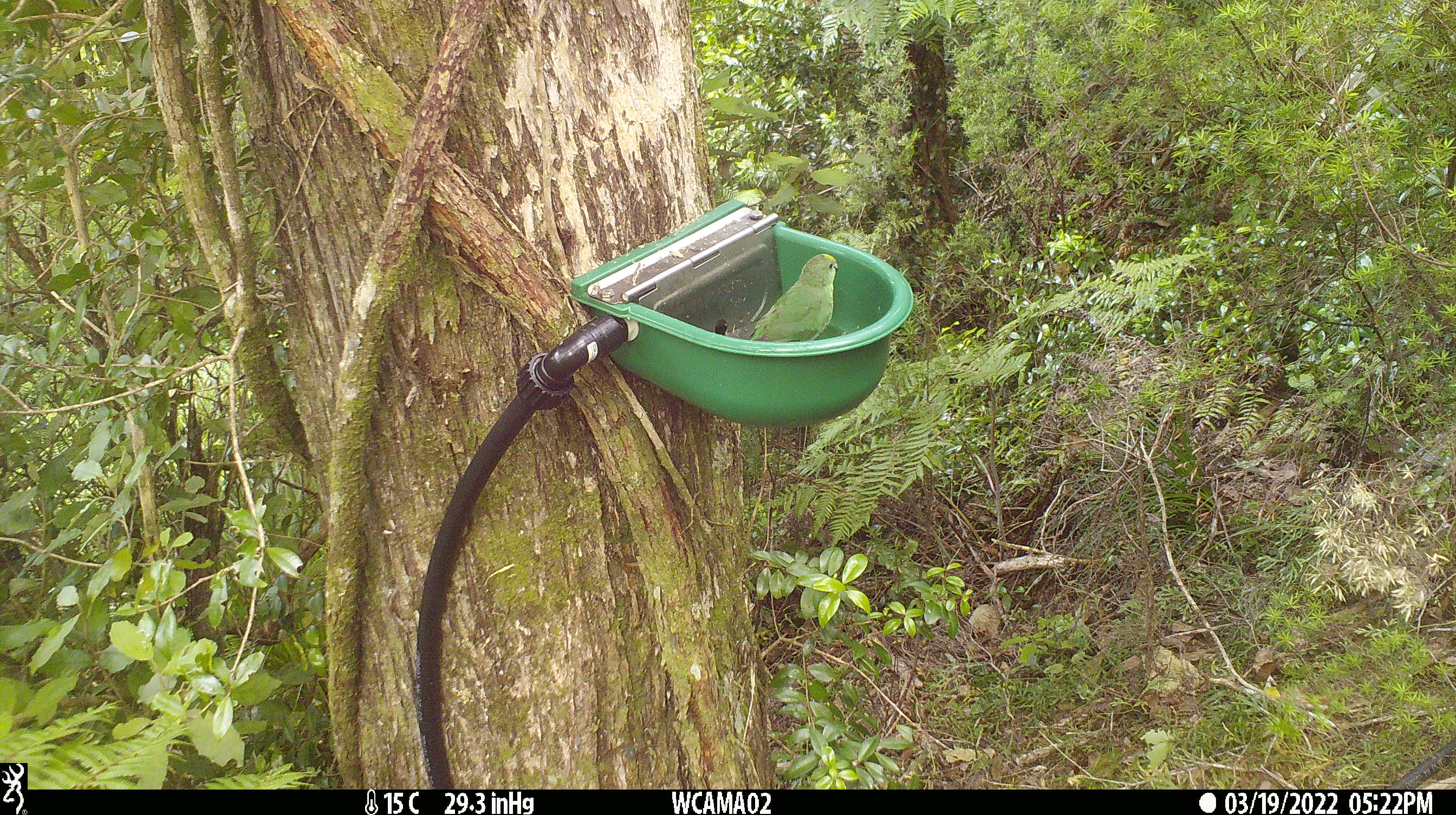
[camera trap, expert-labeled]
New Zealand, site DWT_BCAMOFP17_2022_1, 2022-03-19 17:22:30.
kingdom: Animalia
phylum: Chordata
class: Aves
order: Psittaciformes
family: Psittaculidae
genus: Cyanoramphus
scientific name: Cyanoramphus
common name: parakeet